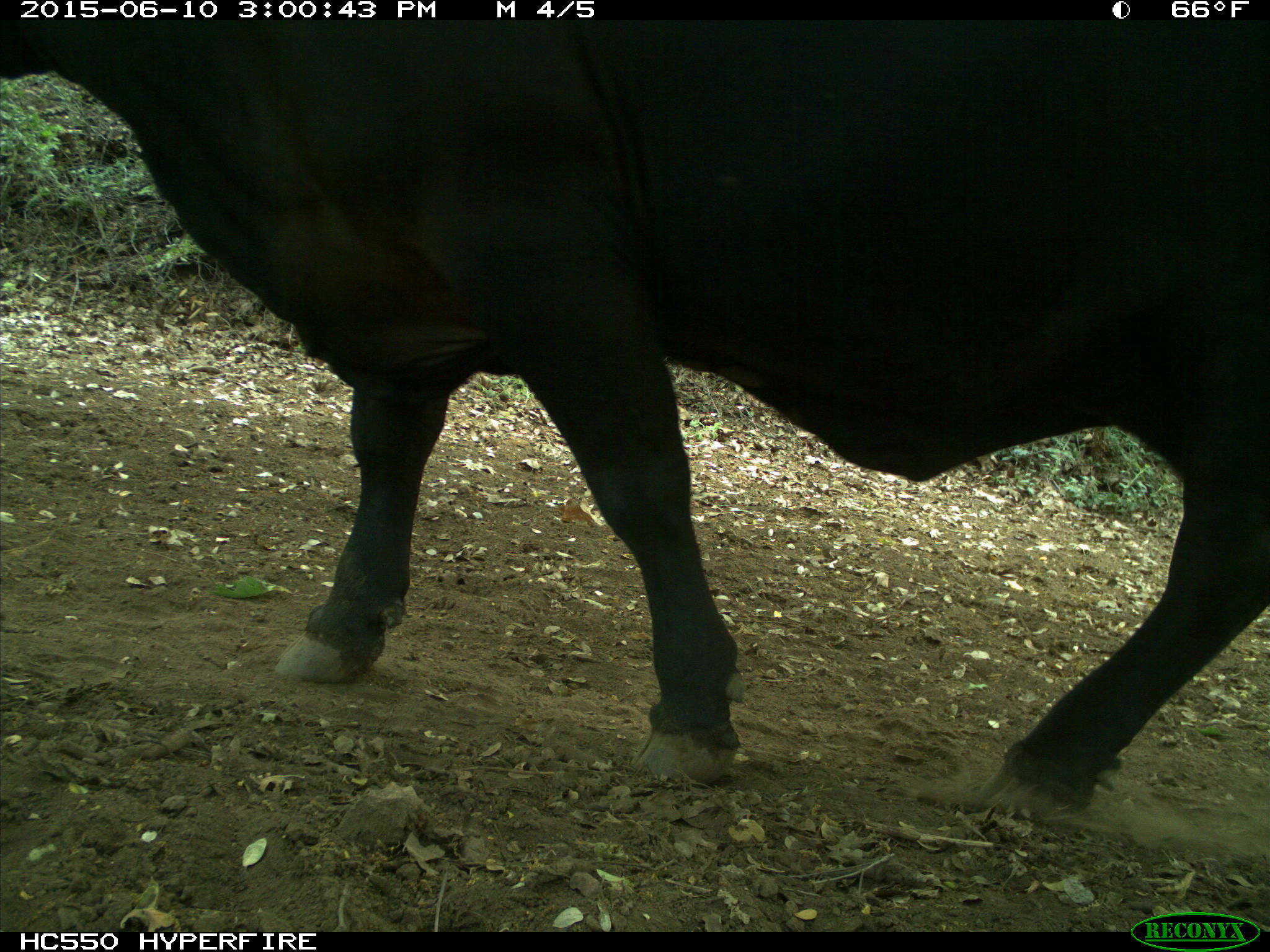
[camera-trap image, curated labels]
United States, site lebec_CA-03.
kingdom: Animalia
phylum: Chordata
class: Mammalia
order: Artiodactyla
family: Bovidae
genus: Bos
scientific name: Bos taurus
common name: domestic cow